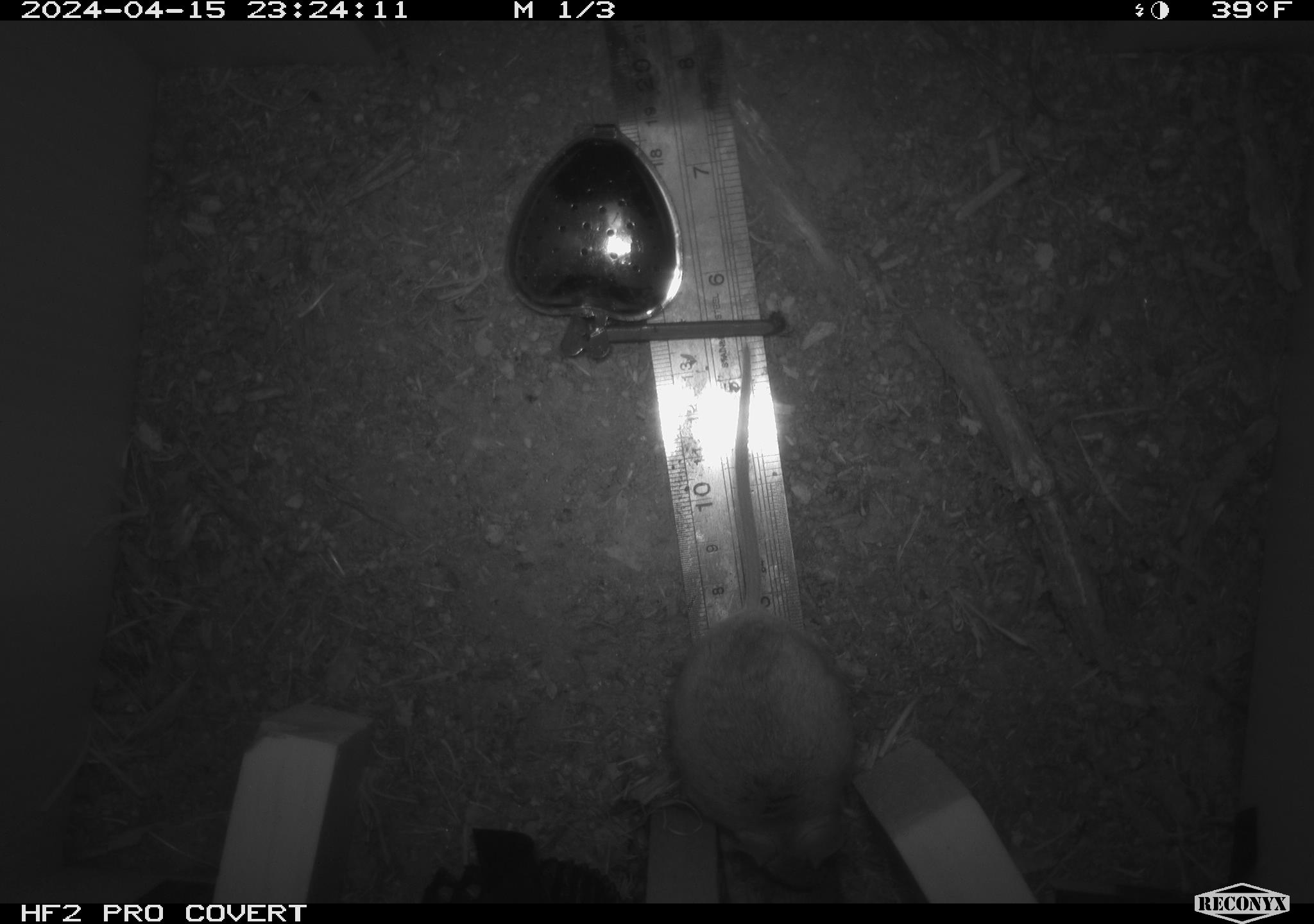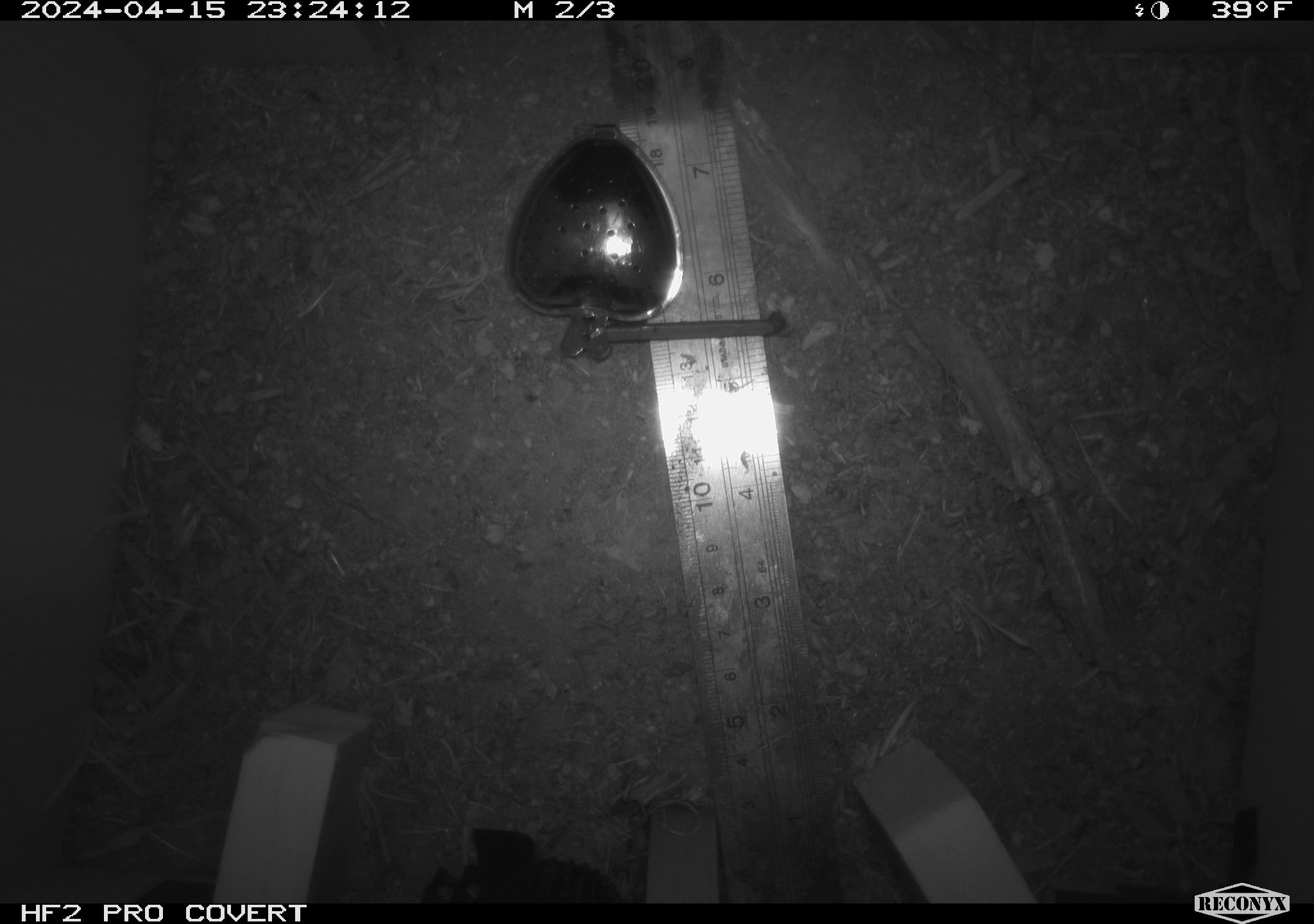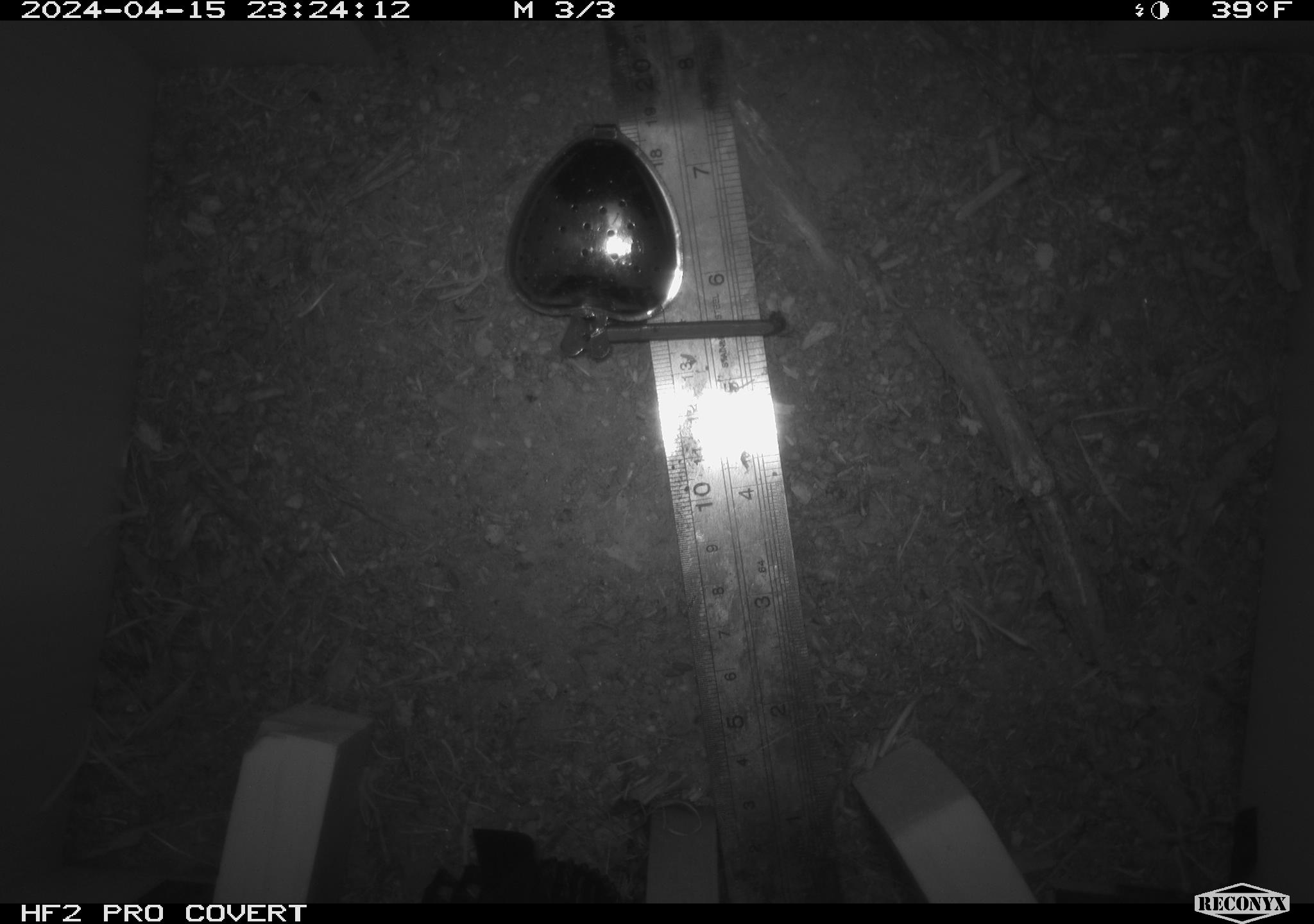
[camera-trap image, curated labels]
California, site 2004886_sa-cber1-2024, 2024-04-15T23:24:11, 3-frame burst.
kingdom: Animalia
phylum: Chordata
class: Mammalia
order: Rodentia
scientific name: Rodentia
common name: mouse species